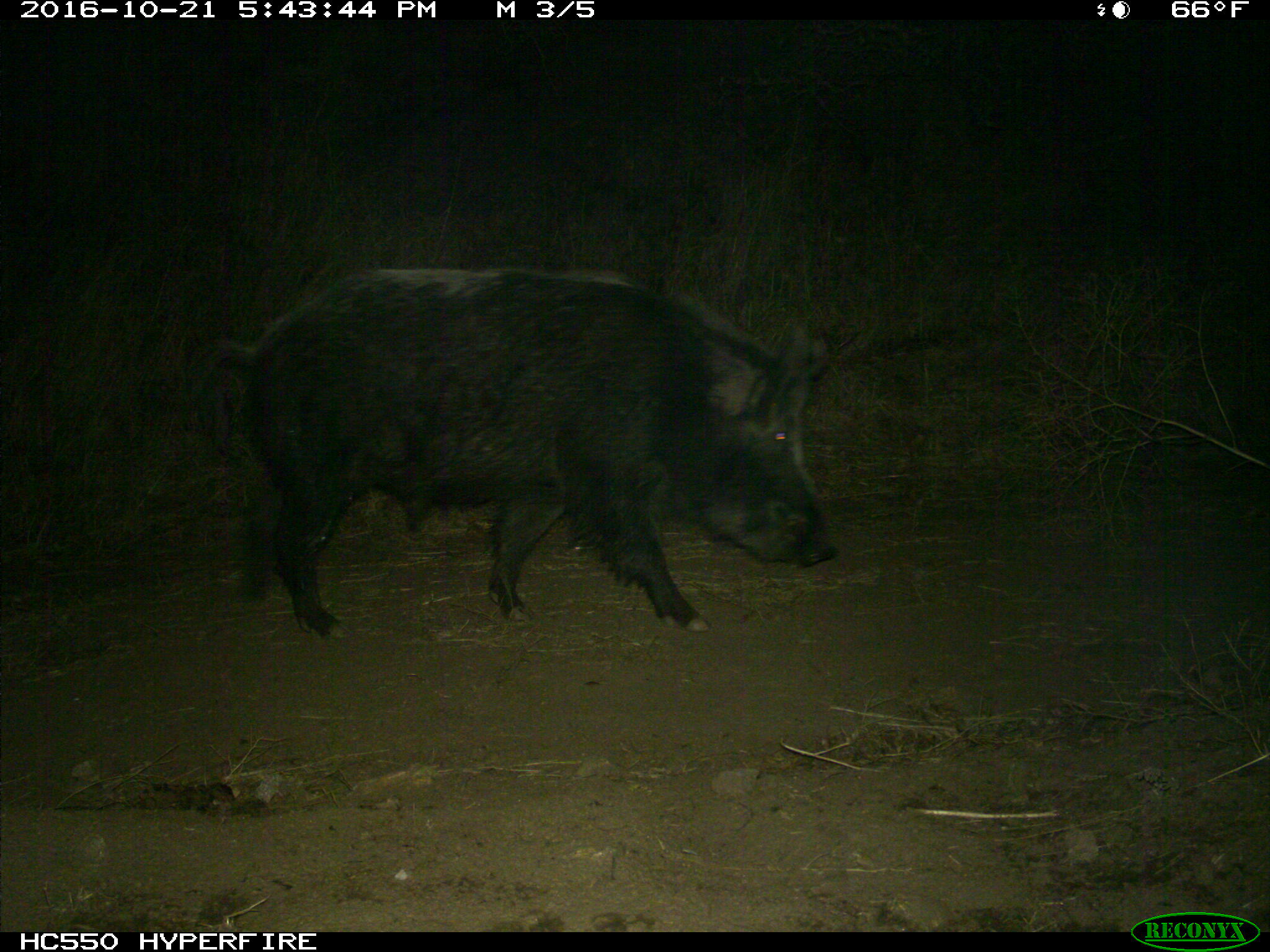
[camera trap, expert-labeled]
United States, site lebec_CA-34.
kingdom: Animalia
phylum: Chordata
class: Mammalia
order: Artiodactyla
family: Suidae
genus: Sus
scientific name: Sus scrofa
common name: wild boar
Sus scrofa (wild boar).